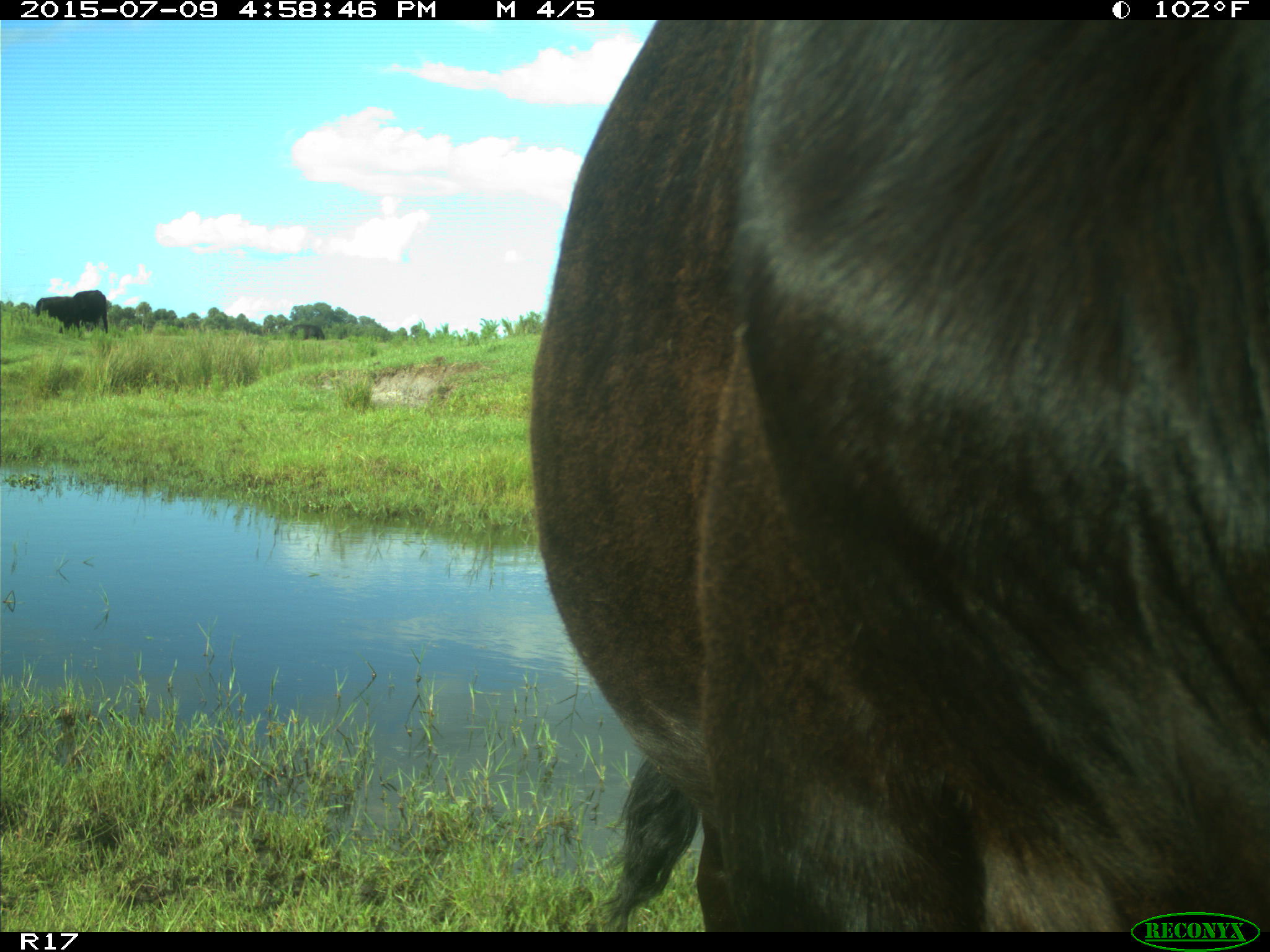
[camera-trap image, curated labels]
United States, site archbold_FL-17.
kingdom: Animalia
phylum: Chordata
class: Mammalia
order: Artiodactyla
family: Bovidae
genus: Bos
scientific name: Bos taurus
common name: domestic cow